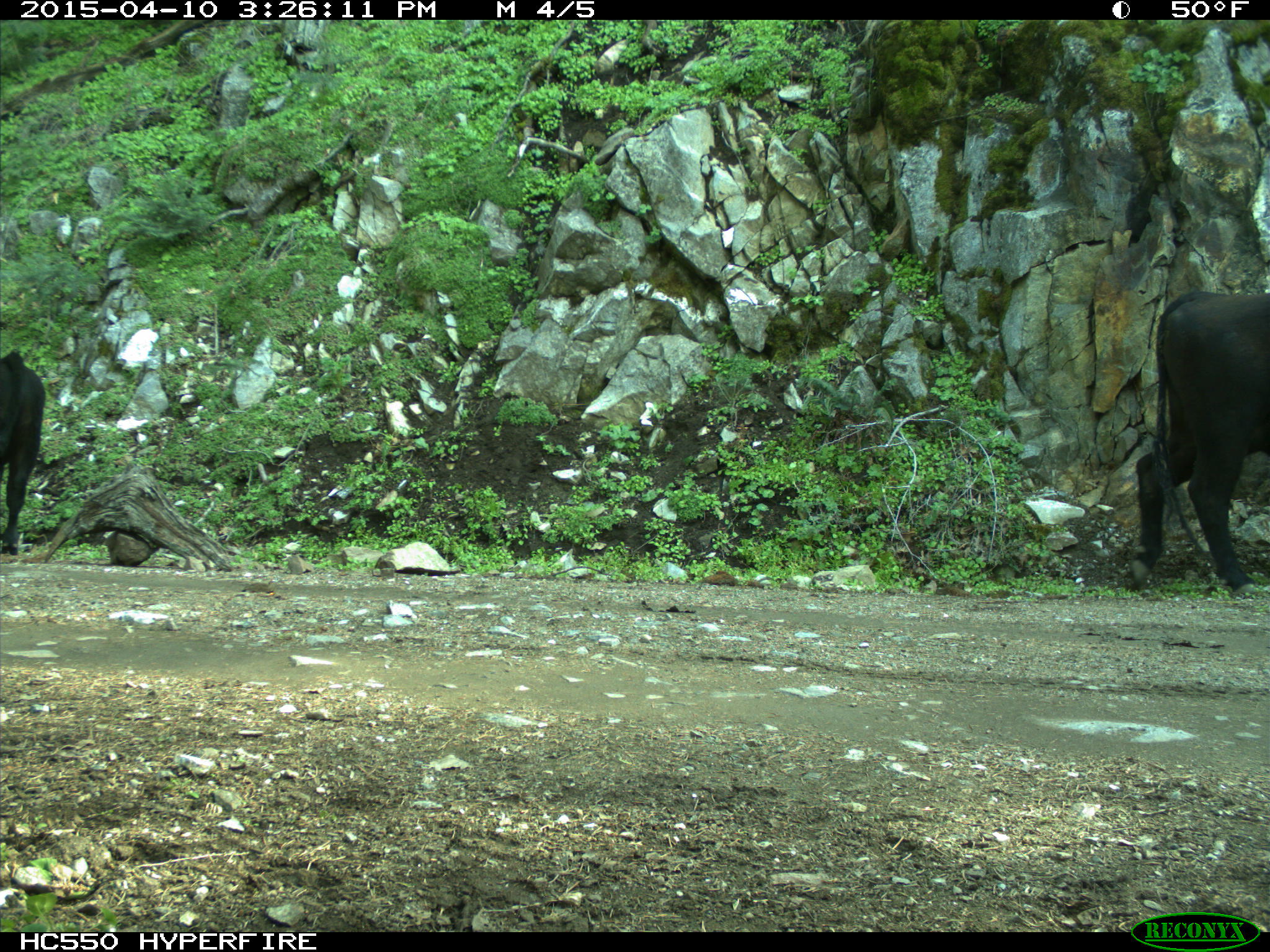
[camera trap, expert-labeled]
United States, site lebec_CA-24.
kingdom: Animalia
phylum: Chordata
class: Mammalia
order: Artiodactyla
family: Bovidae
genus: Bos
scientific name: Bos taurus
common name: domestic cow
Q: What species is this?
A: Bos taurus (domestic cow).